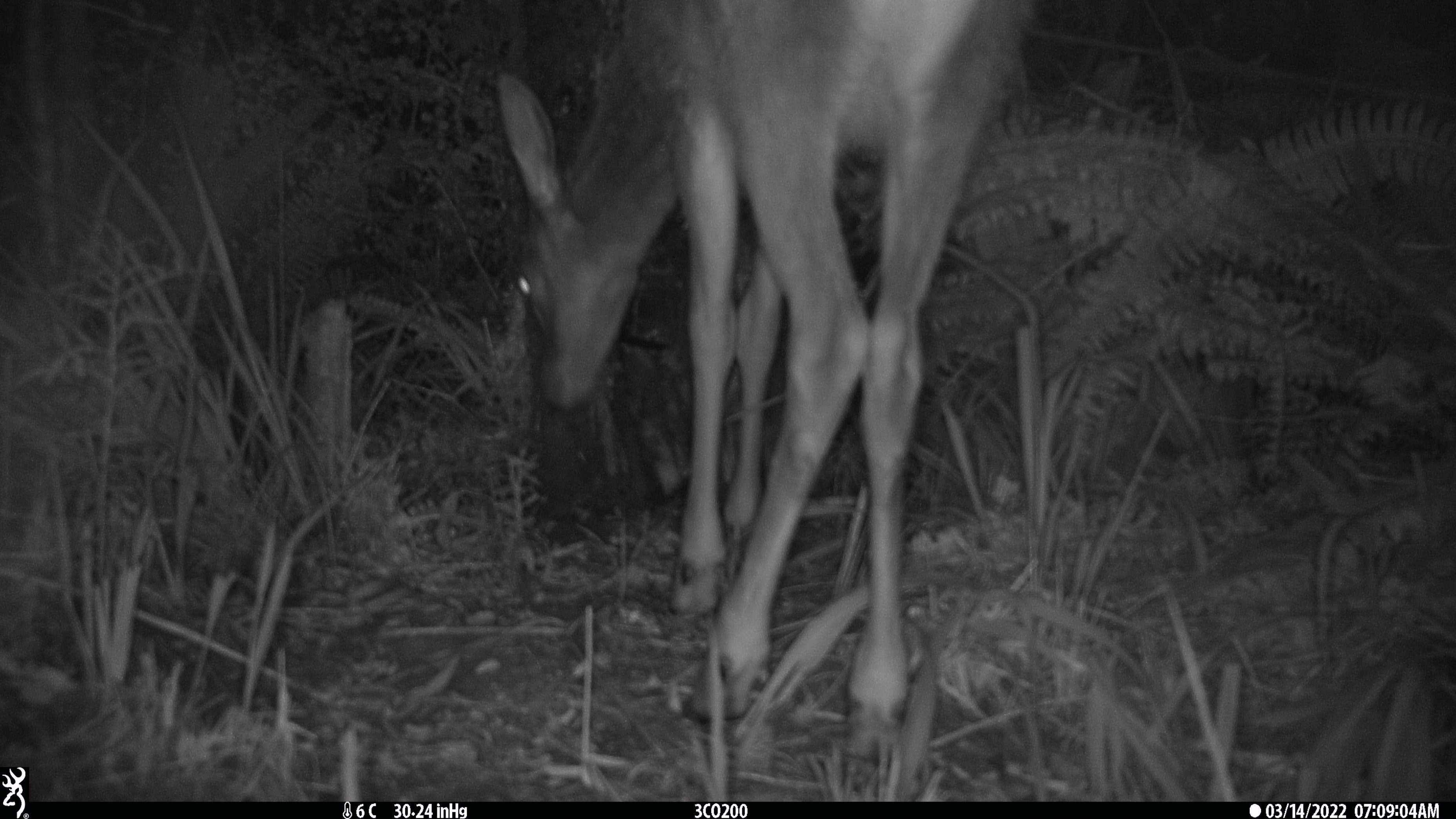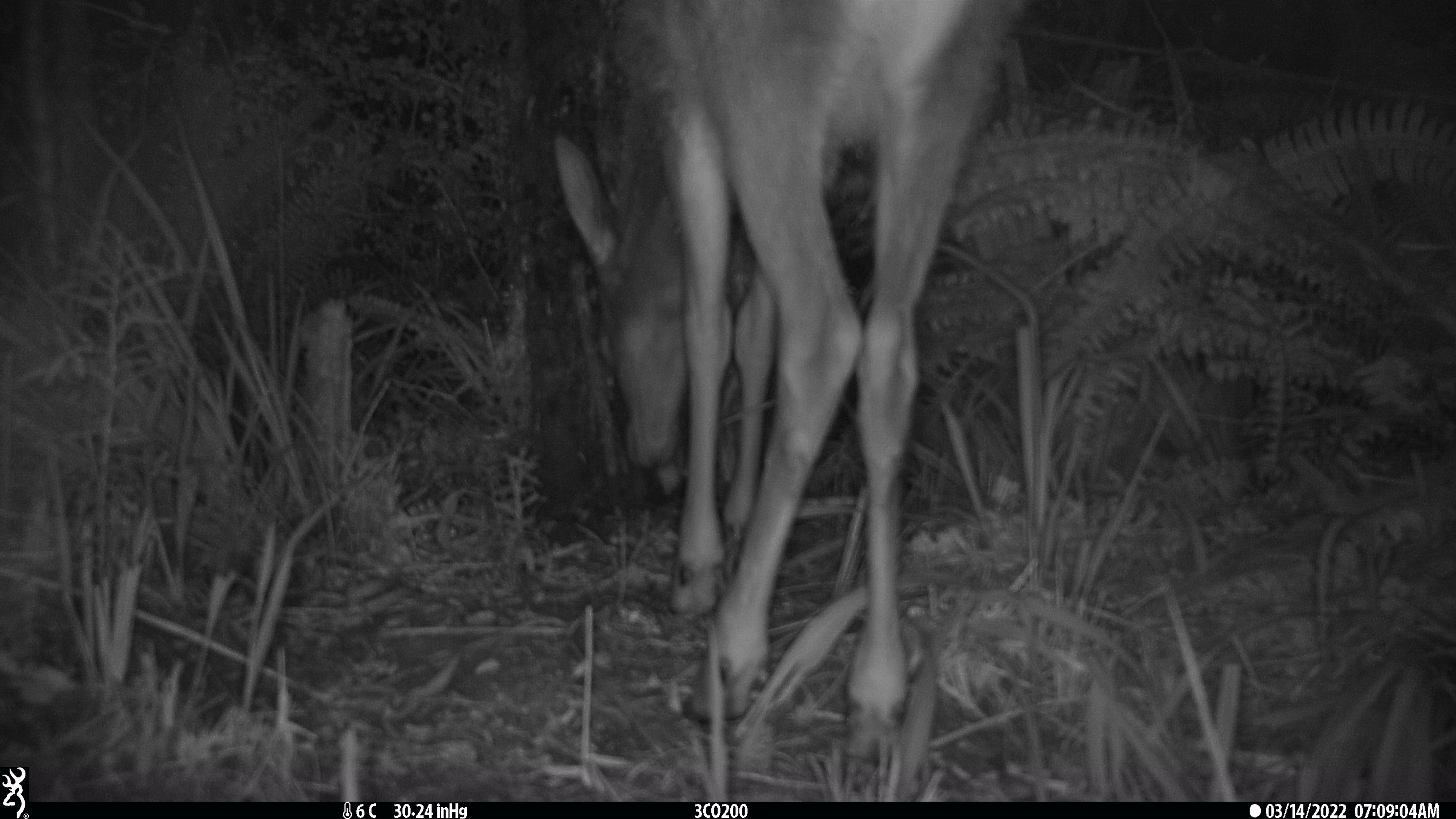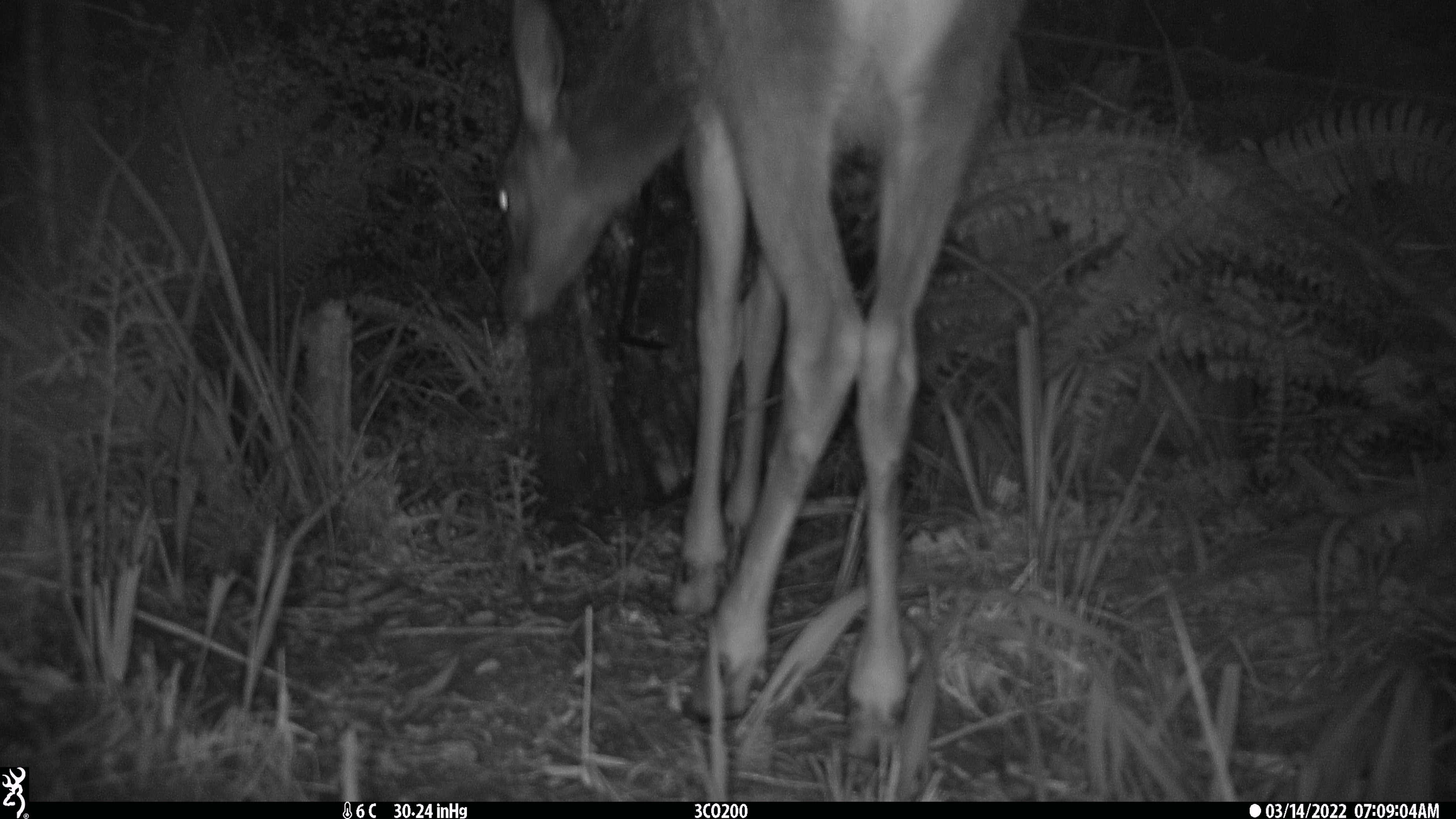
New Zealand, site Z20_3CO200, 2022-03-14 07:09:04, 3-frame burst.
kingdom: Animalia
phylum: Chordata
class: Mammalia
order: Artiodactyla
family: Cervidae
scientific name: Cervidae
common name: deer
Deer (Cervidae).